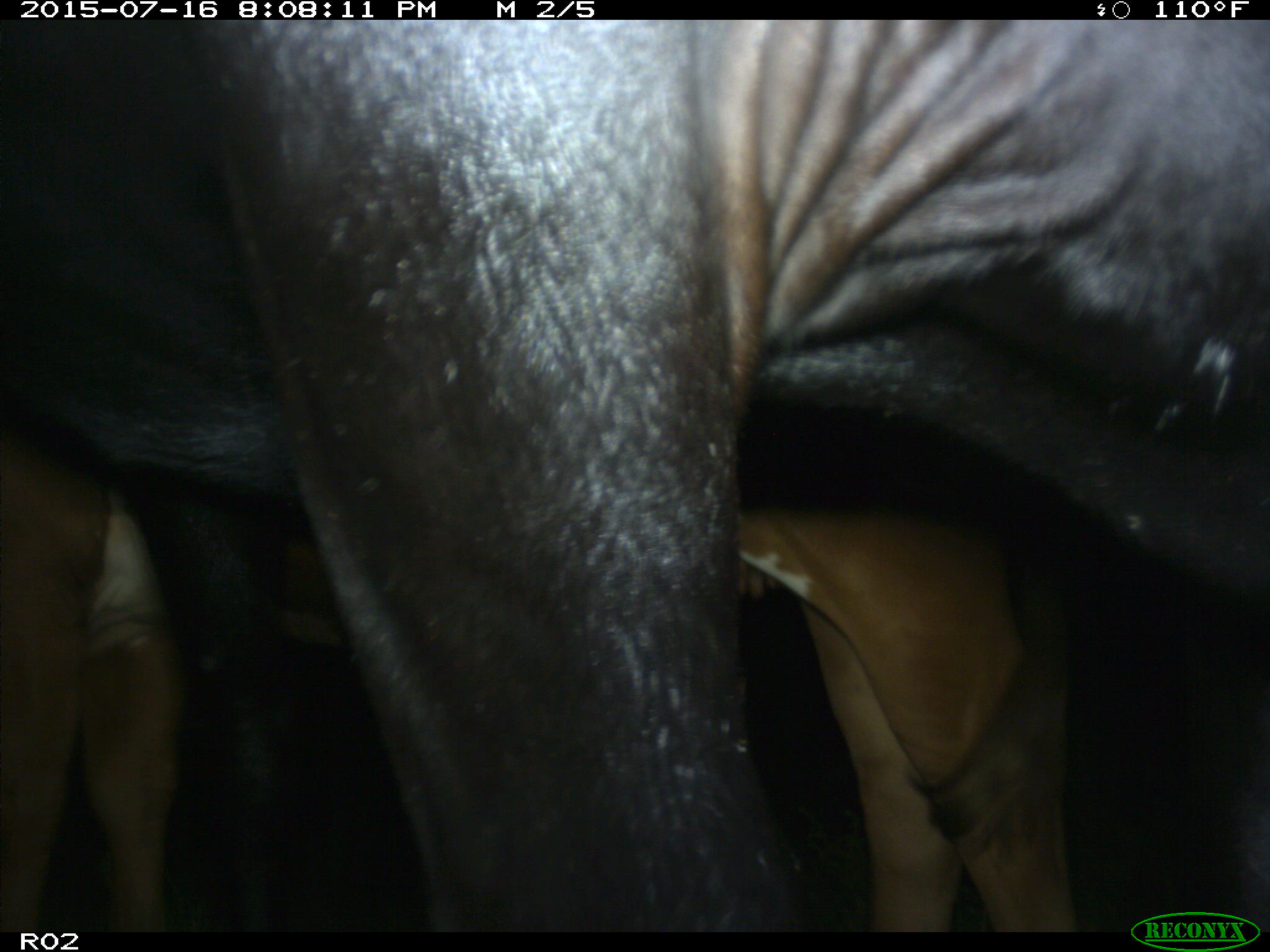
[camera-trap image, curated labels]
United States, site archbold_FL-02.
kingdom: Animalia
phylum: Chordata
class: Mammalia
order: Artiodactyla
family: Bovidae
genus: Bos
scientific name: Bos taurus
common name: domestic cow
Bos taurus (domestic cow).